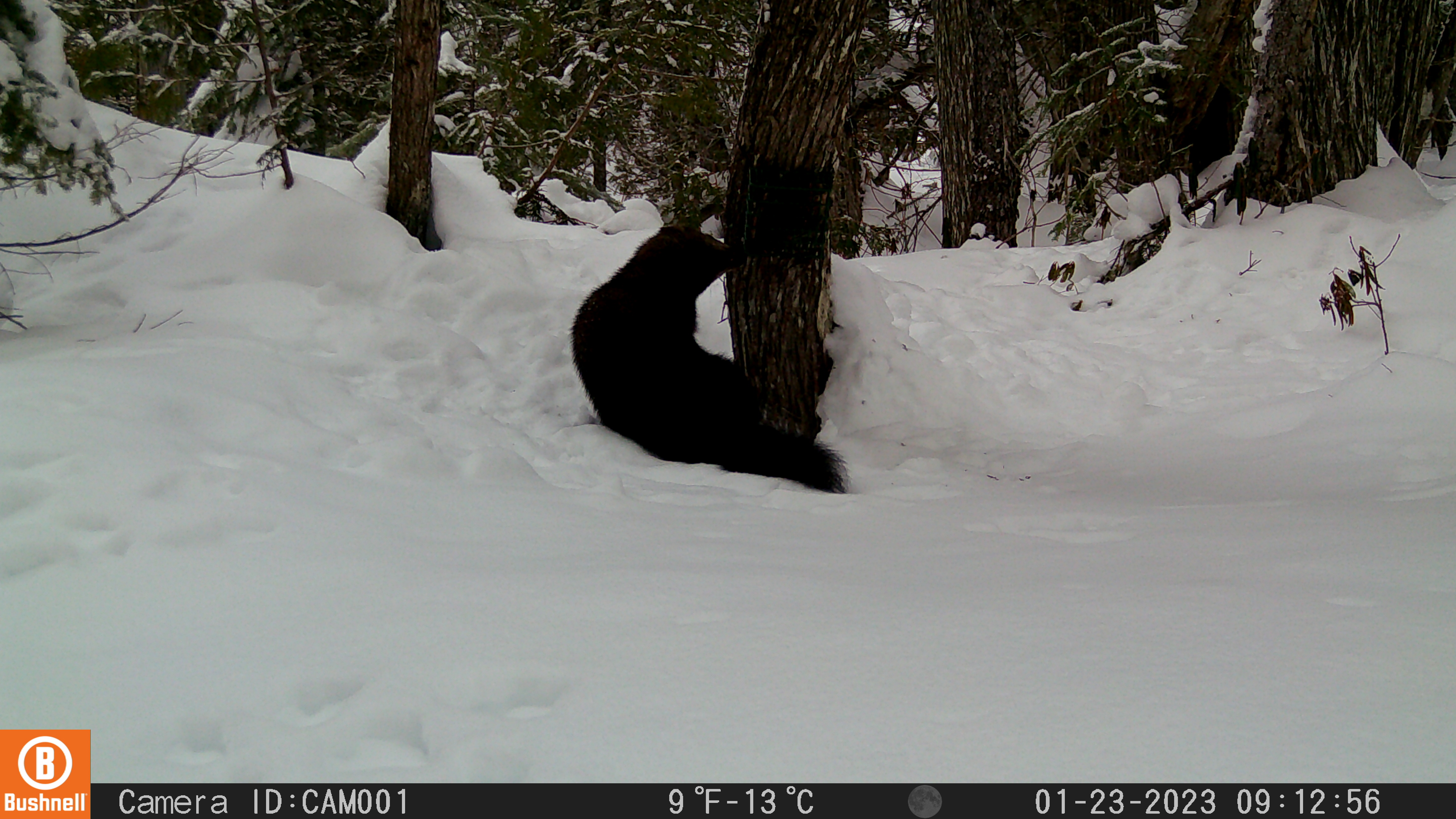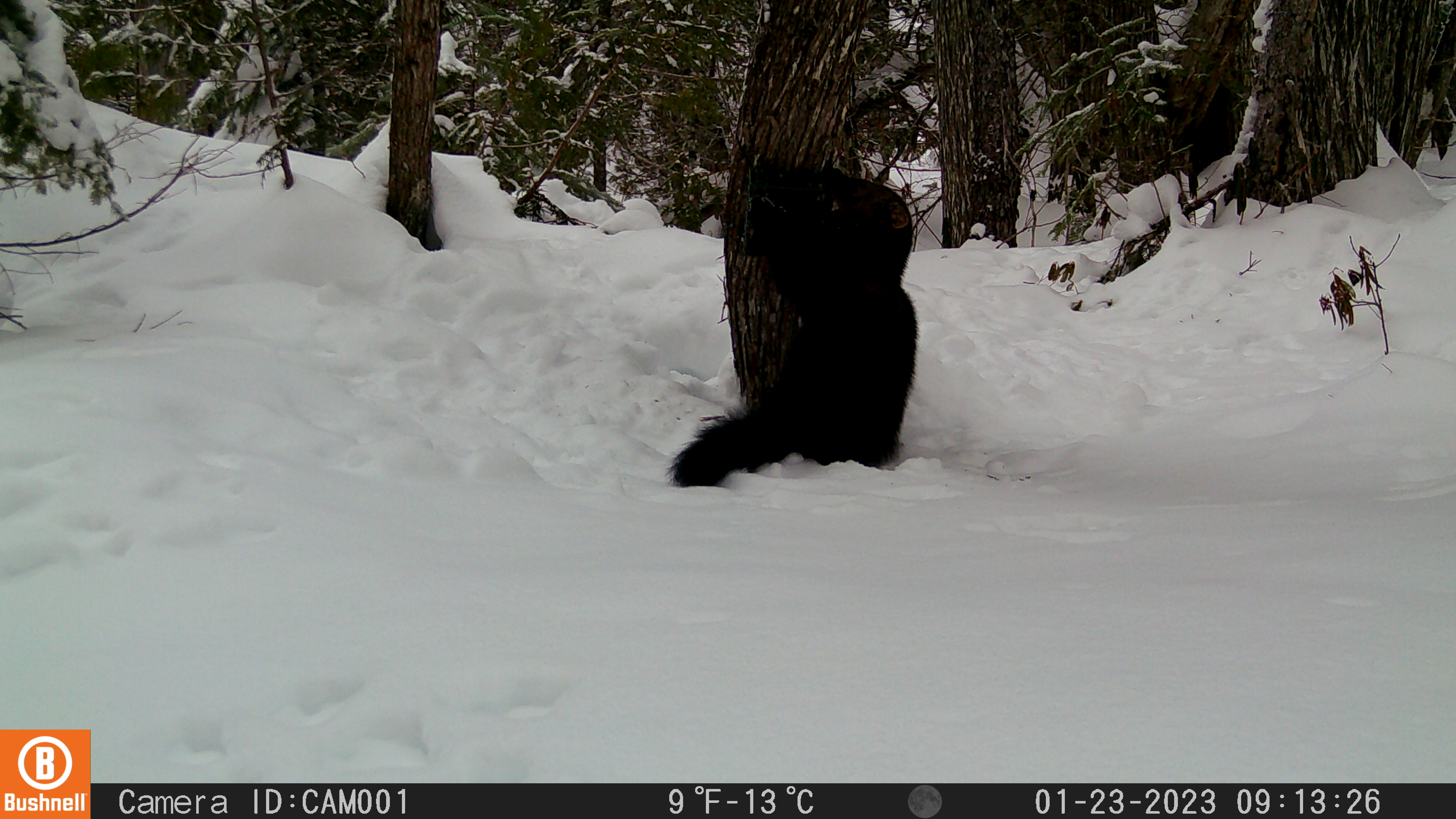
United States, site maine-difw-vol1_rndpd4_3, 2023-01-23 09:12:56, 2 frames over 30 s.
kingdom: Animalia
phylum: Chordata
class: Mammalia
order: Carnivora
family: Mustelidae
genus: Pekania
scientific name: Pekania pennanti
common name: fisher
Fisher (Pekania pennanti).